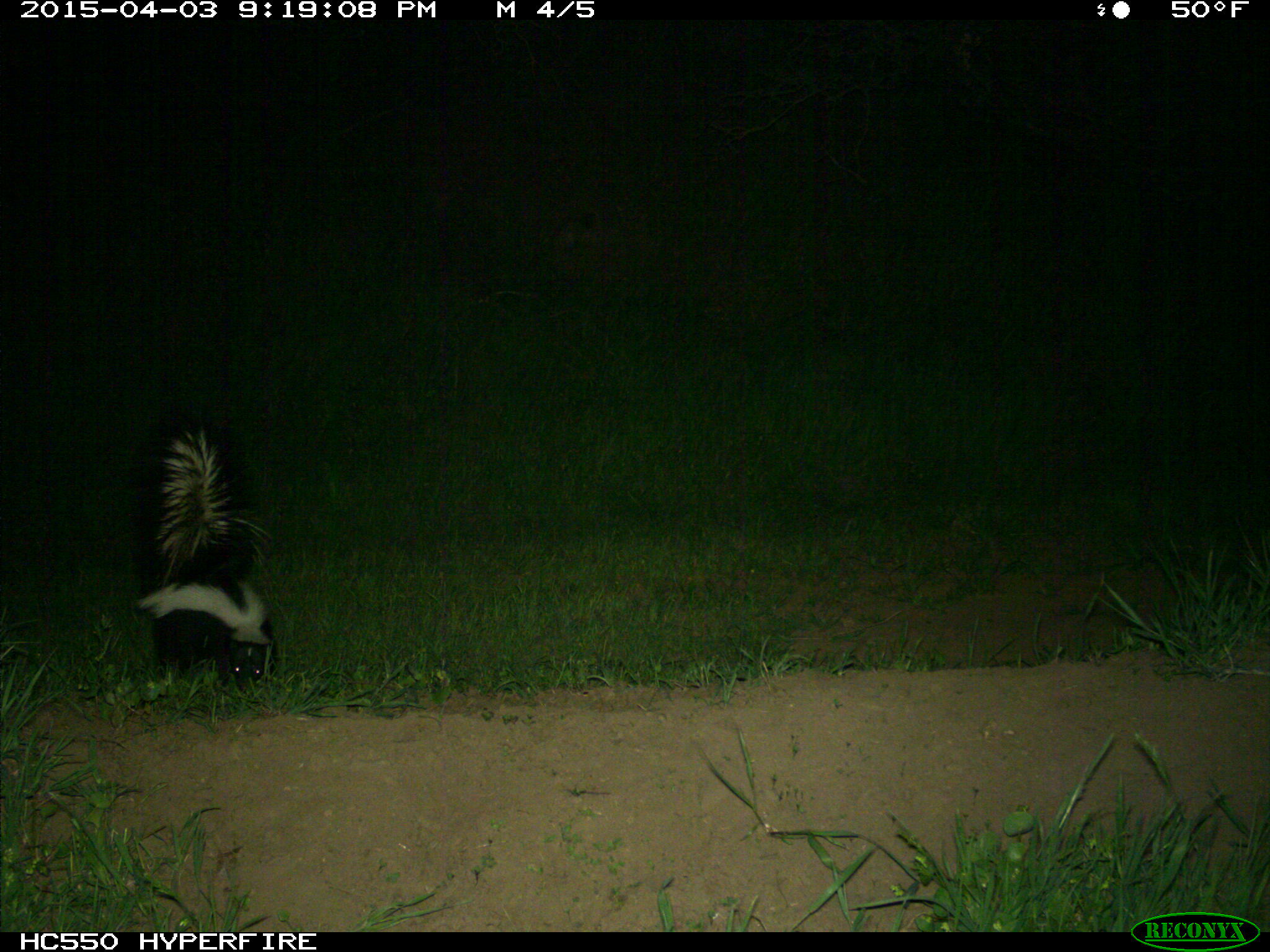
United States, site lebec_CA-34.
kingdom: Animalia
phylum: Chordata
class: Mammalia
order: Carnivora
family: Mephitidae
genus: Mephitis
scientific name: Mephitis mephitis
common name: striped skunk